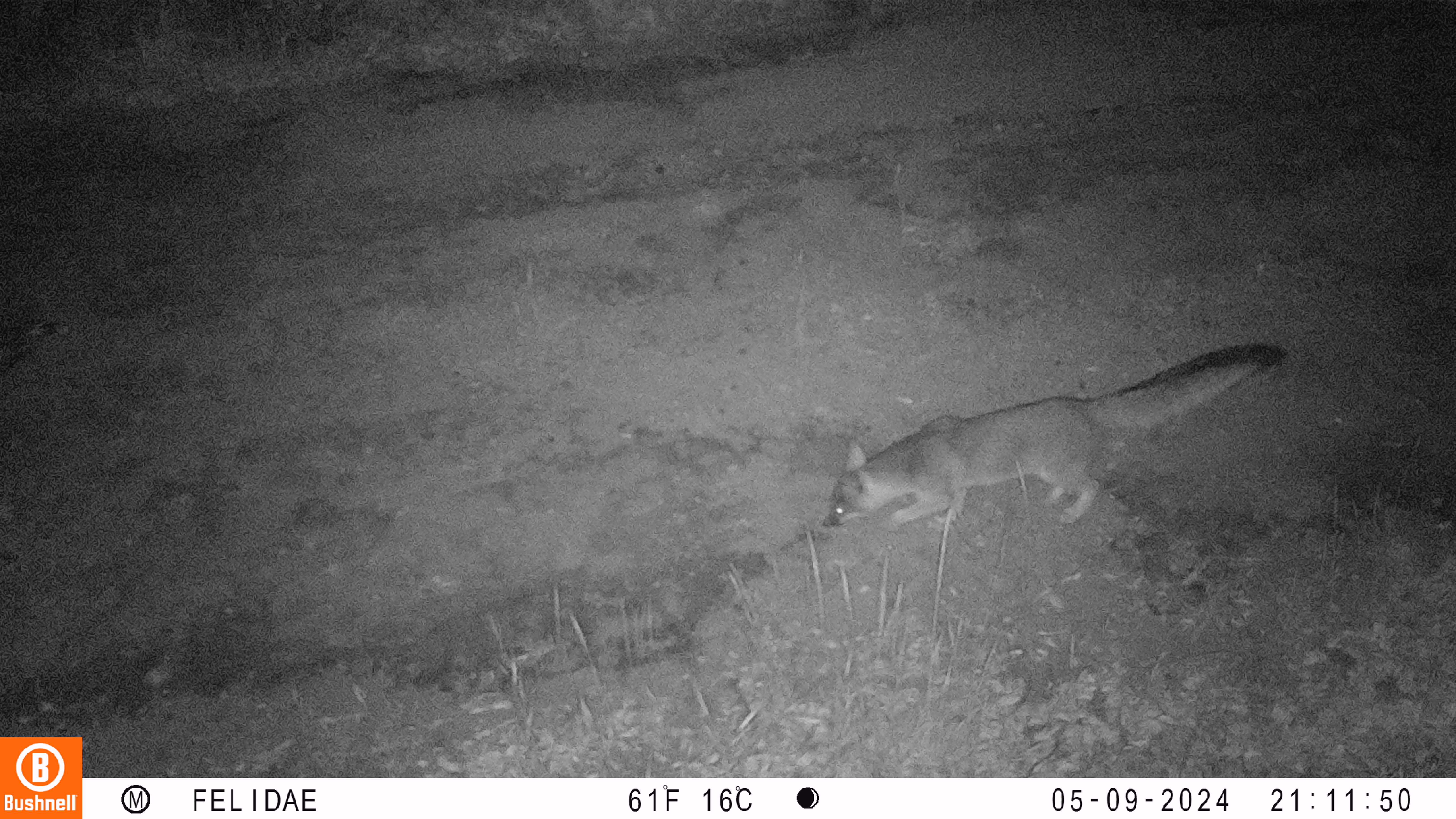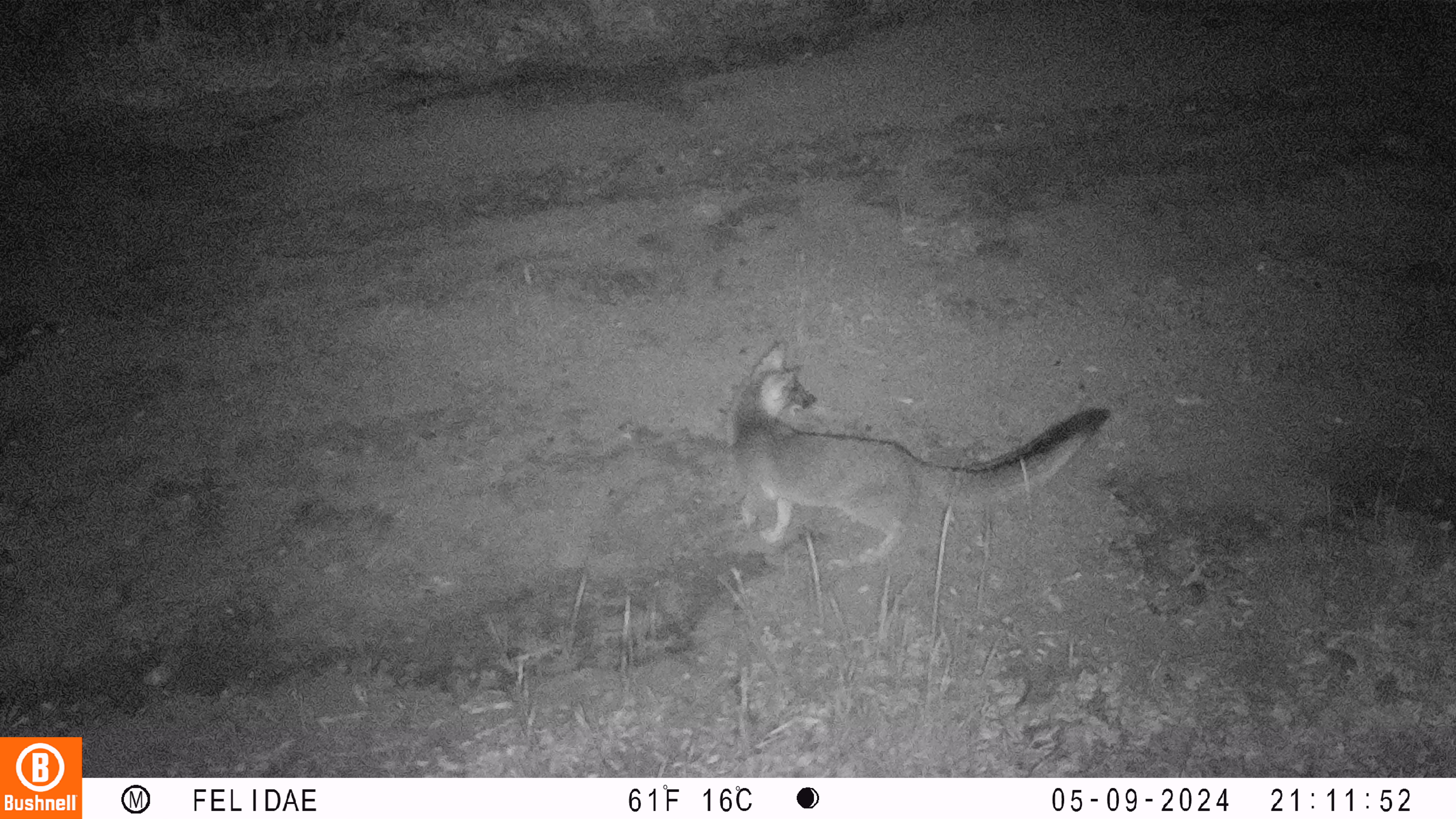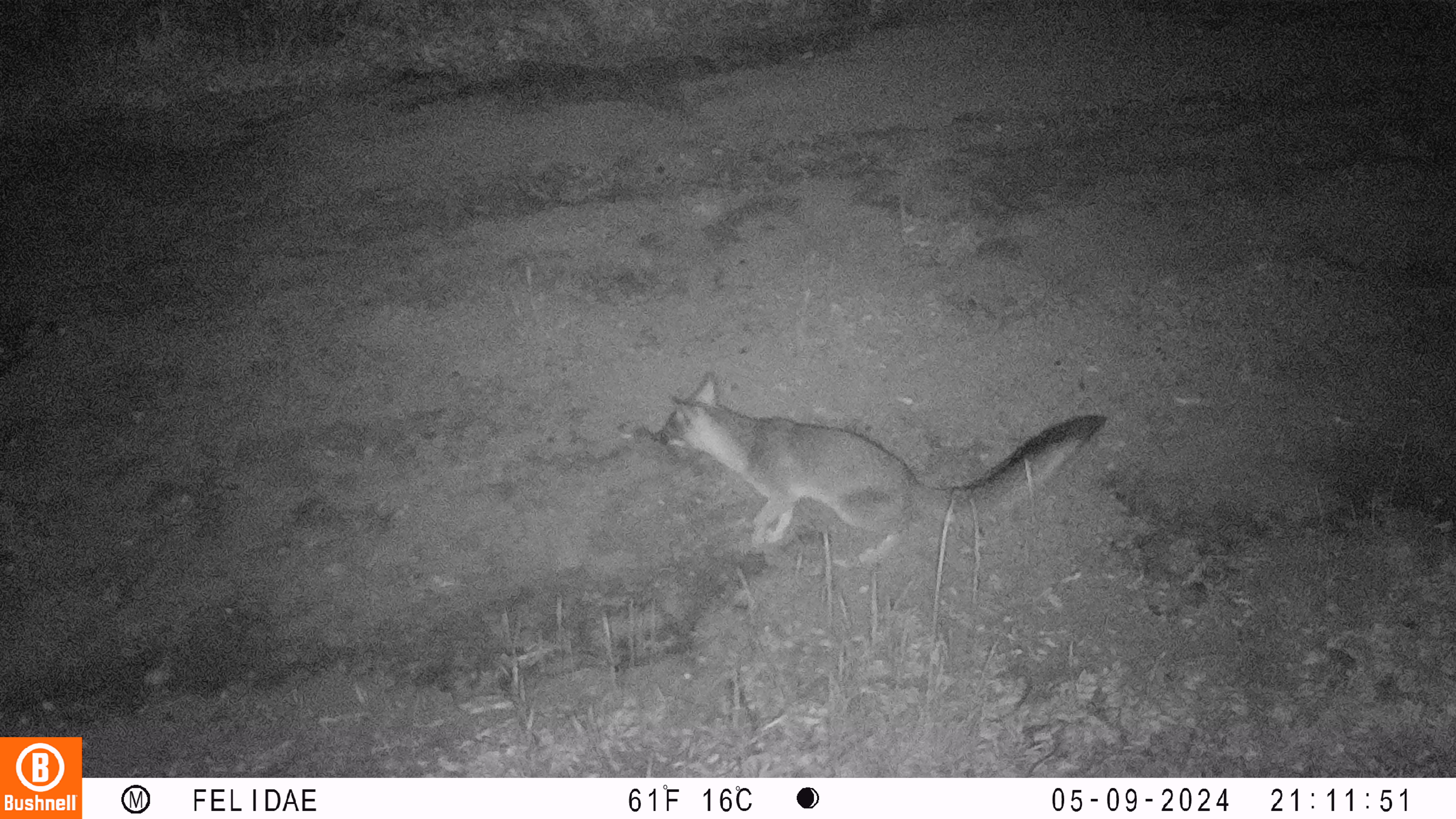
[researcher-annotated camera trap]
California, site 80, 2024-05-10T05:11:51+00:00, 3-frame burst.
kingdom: Animalia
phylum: Chordata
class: Mammalia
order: Carnivora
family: Canidae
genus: Urocyon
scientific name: Urocyon cinereoargenteus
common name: gray fox